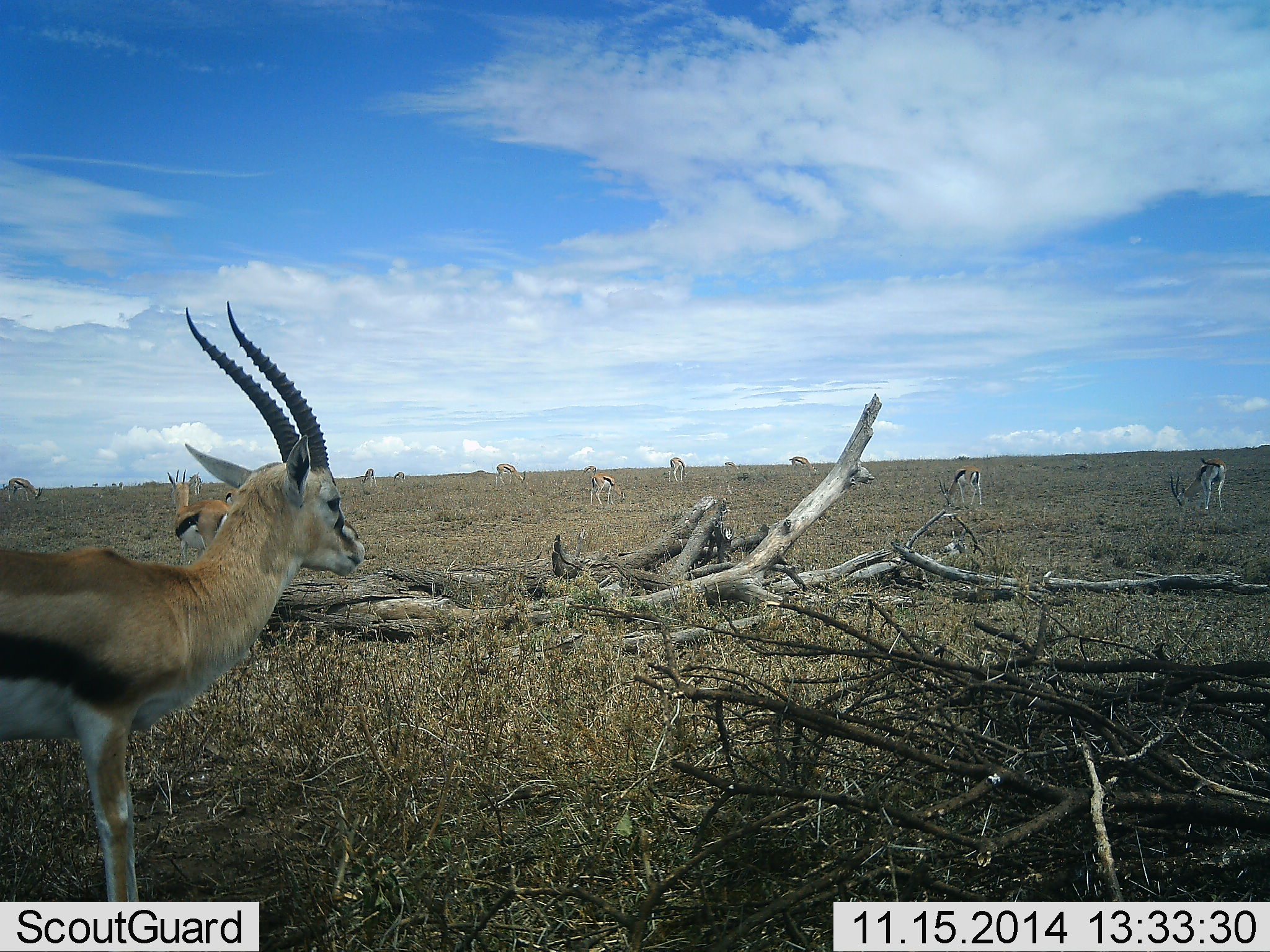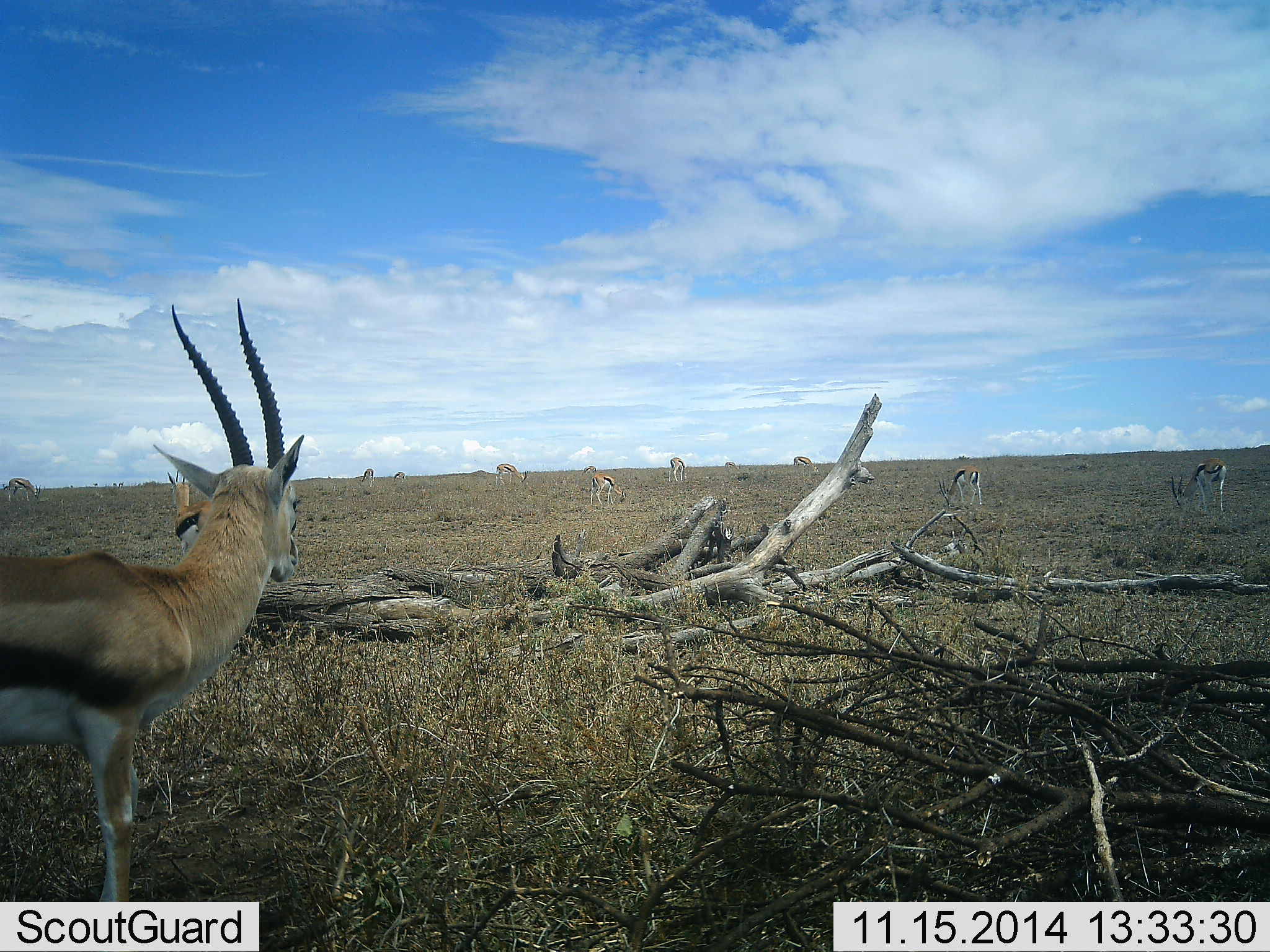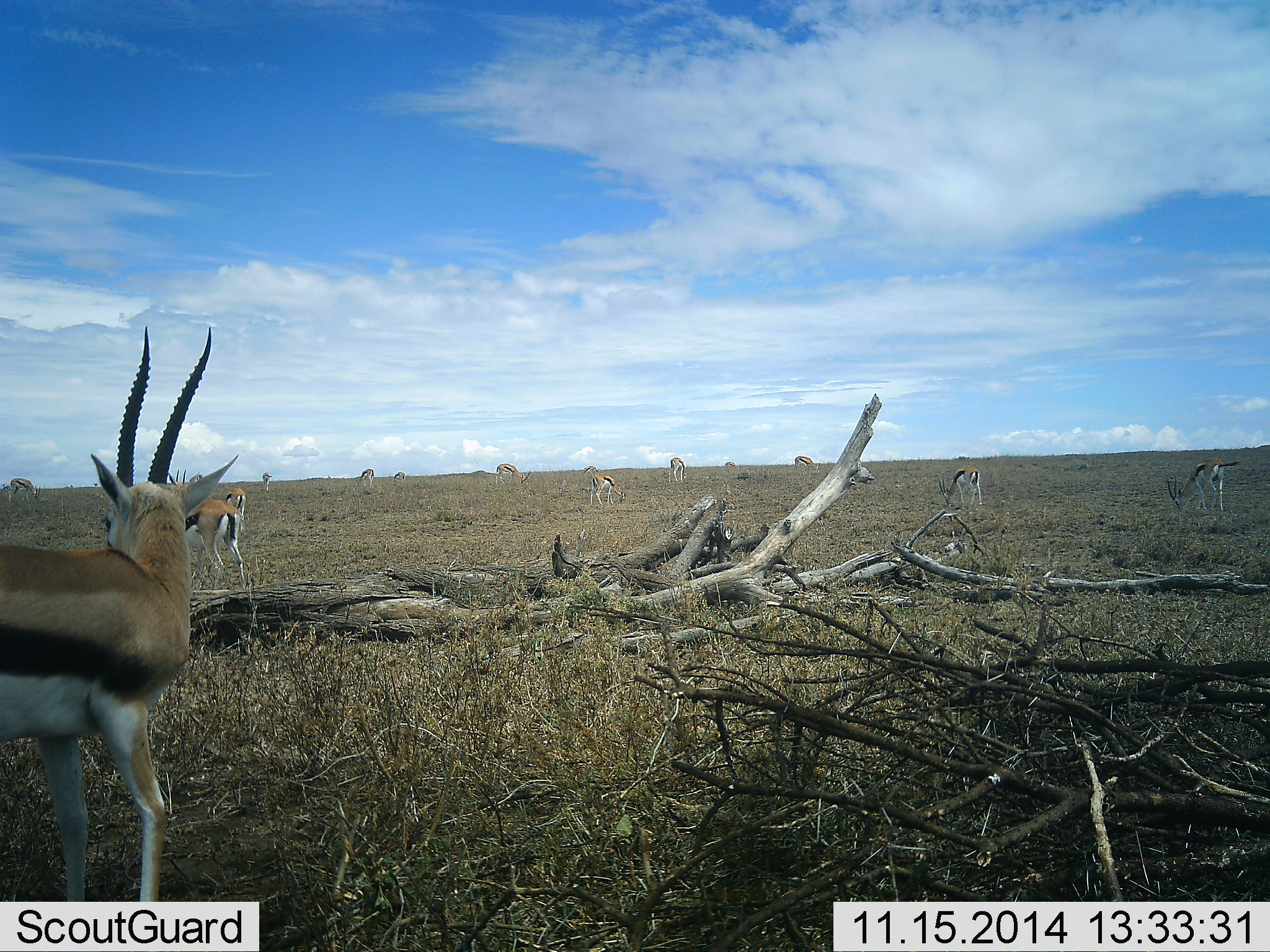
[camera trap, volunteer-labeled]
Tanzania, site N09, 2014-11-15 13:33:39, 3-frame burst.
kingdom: Animalia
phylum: Chordata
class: Mammalia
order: Artiodactyla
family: Bovidae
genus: Eudorcas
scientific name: Eudorcas thomsonii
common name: thomson's gazelle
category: gazellethomsons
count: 10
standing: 80%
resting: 0%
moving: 10%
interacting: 0%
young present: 0%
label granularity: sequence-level